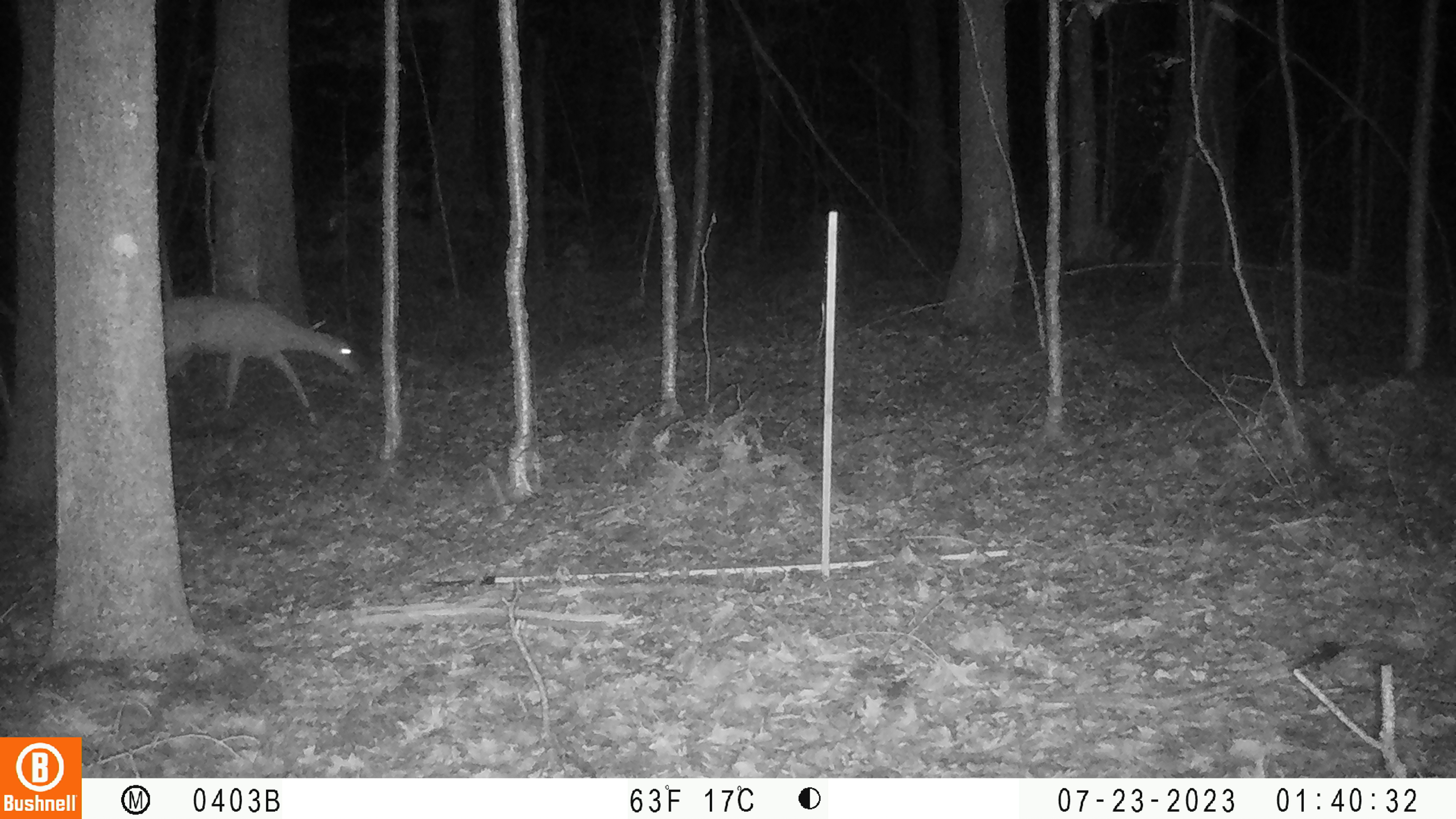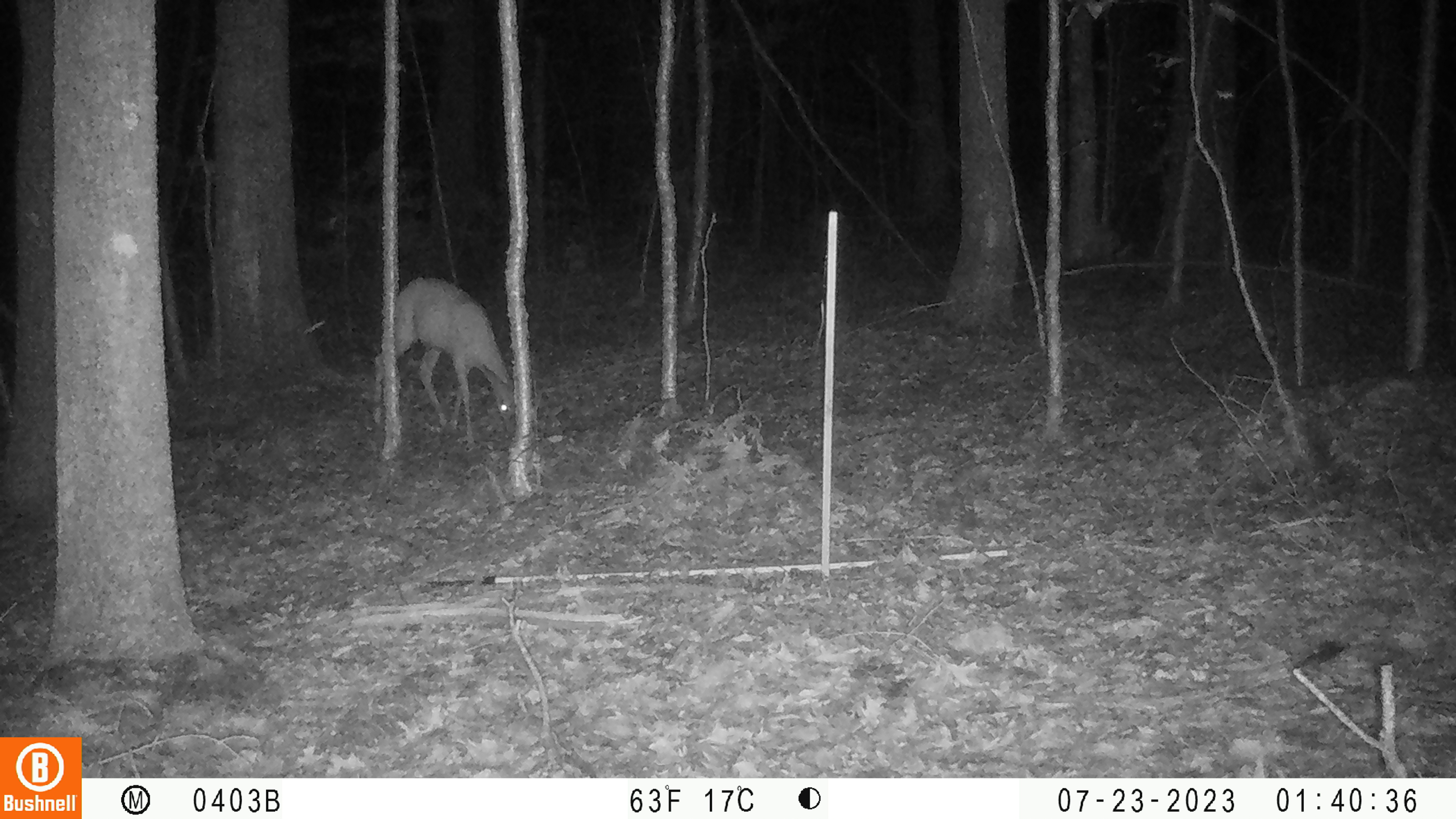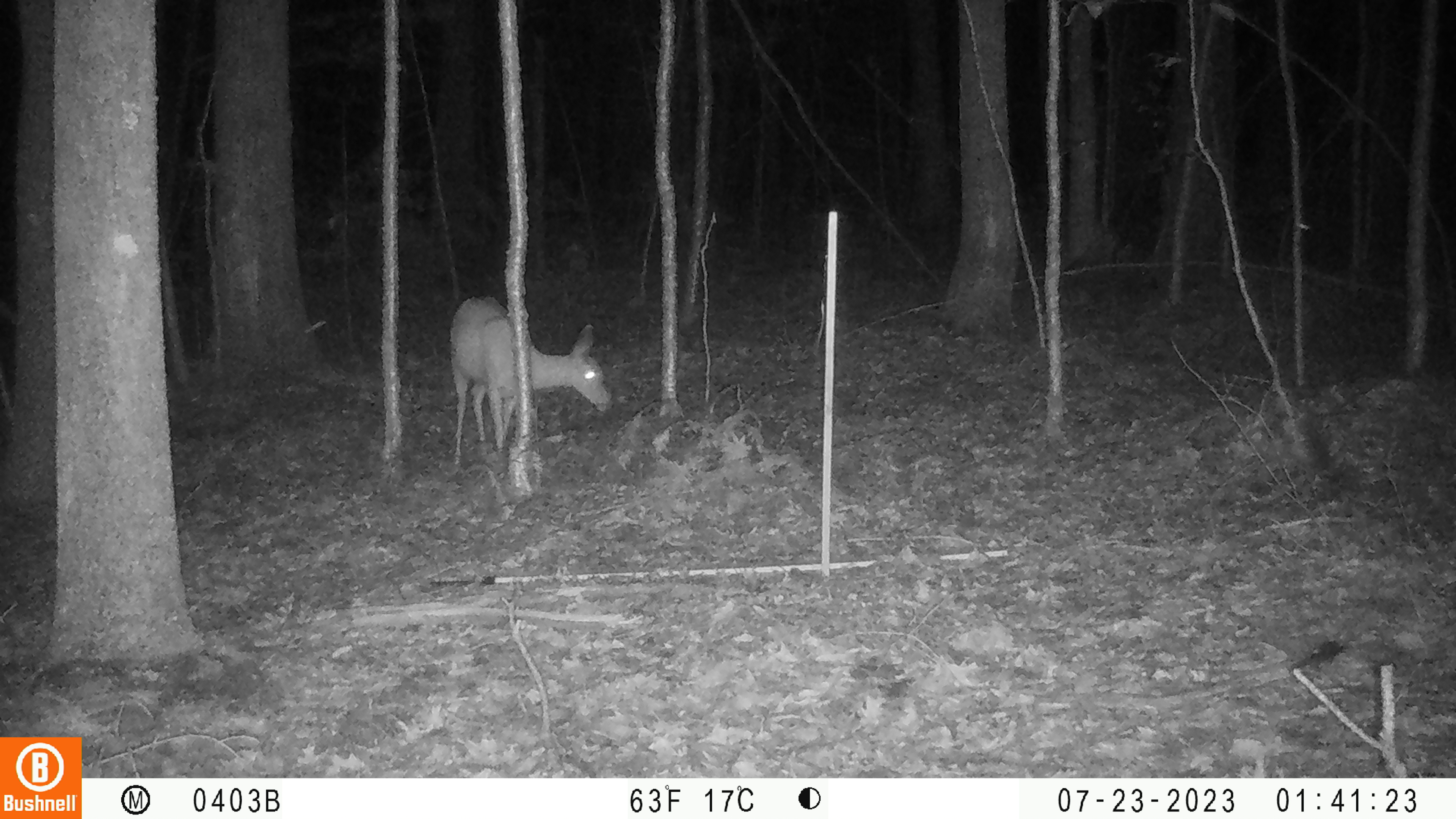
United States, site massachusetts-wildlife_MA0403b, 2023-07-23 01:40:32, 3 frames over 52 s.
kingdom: Animalia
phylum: Chordata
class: Mammalia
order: Artiodactyla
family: Cervidae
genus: Odocoileus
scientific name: Odocoileus virginianus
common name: white-tailed deer